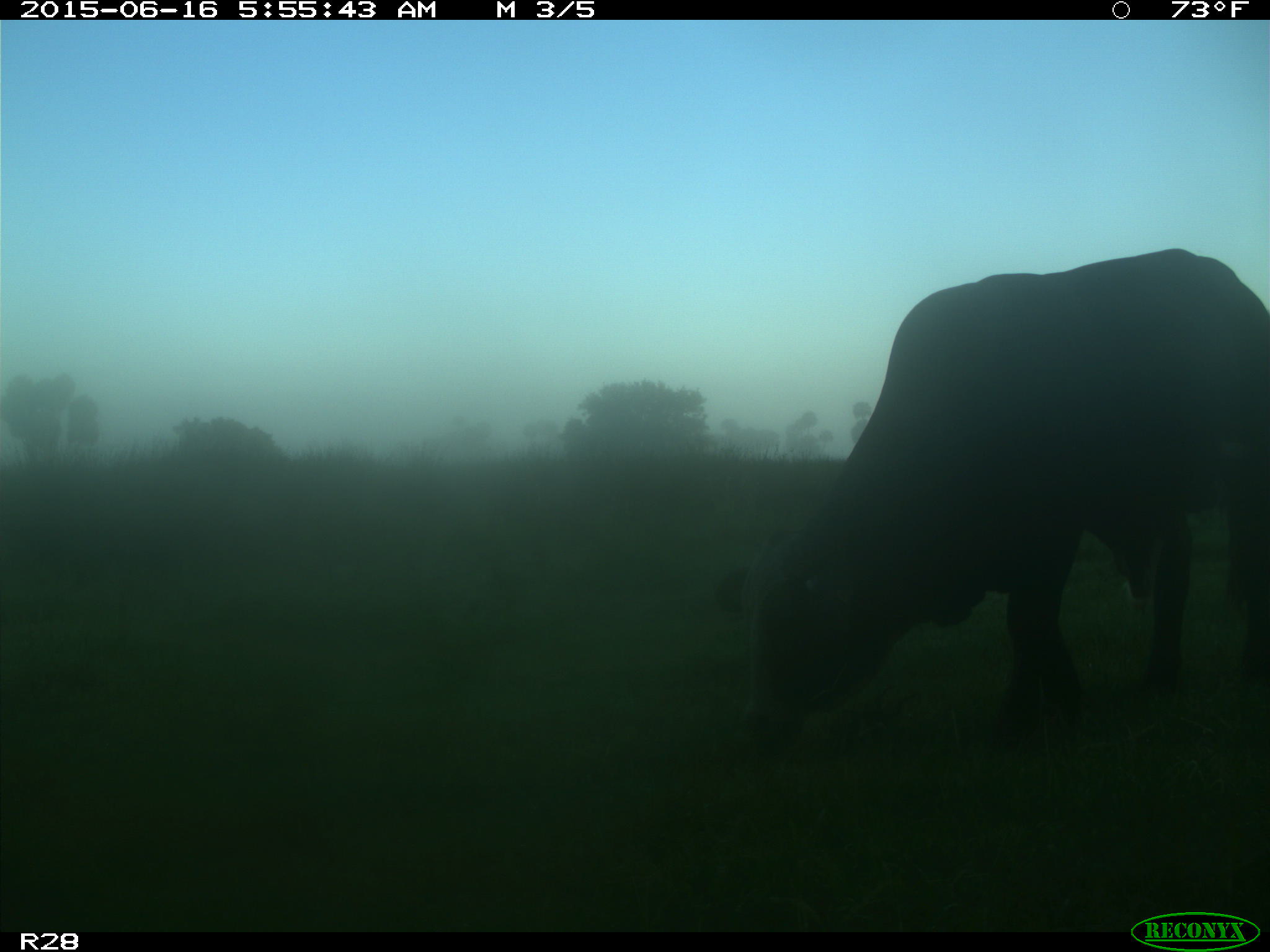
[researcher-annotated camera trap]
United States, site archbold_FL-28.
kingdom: Animalia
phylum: Chordata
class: Mammalia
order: Artiodactyla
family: Bovidae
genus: Bos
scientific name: Bos taurus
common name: domestic cow